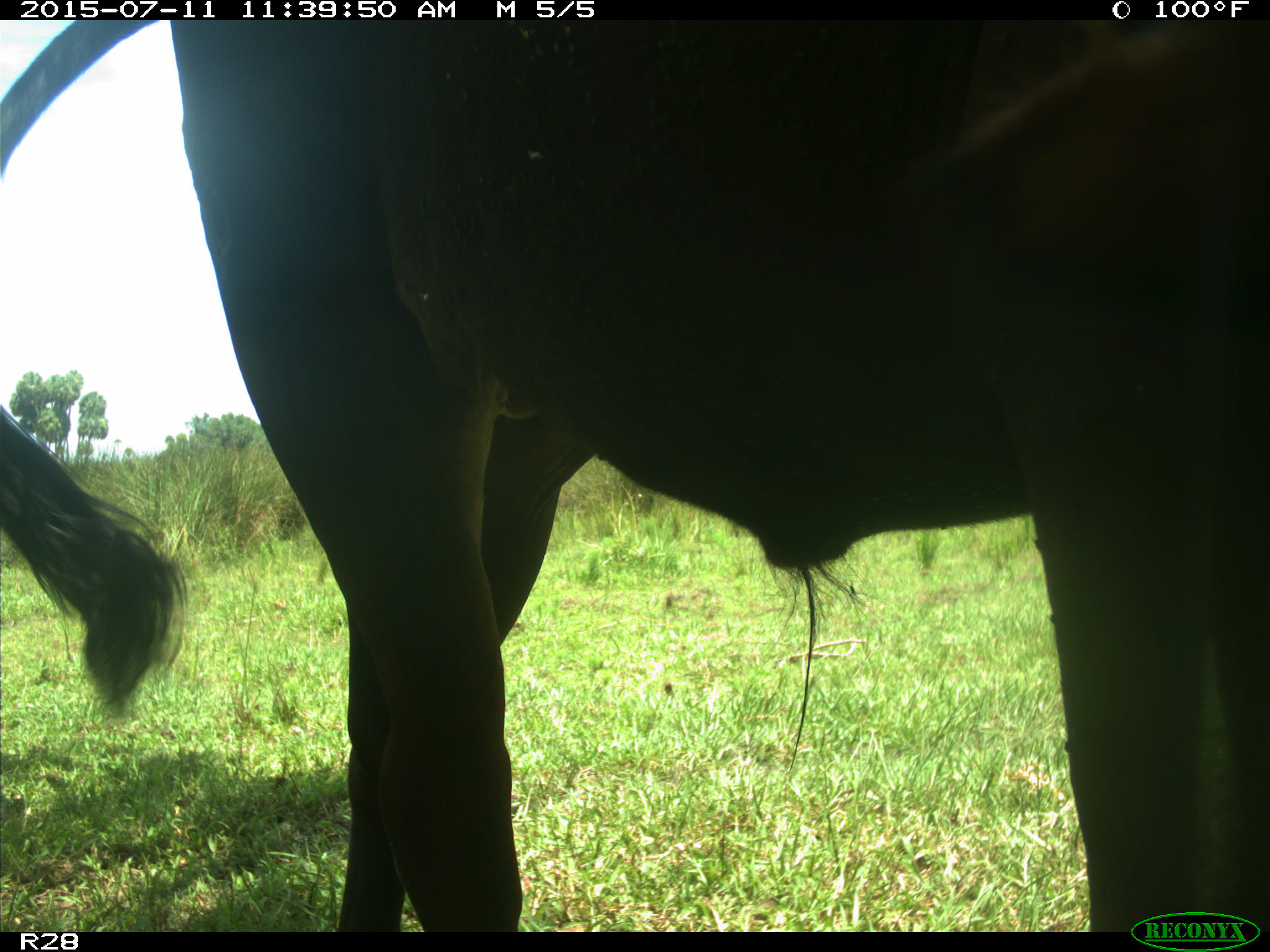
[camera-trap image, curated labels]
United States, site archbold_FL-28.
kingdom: Animalia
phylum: Chordata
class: Mammalia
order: Artiodactyla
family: Bovidae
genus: Bos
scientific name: Bos taurus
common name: domestic cow